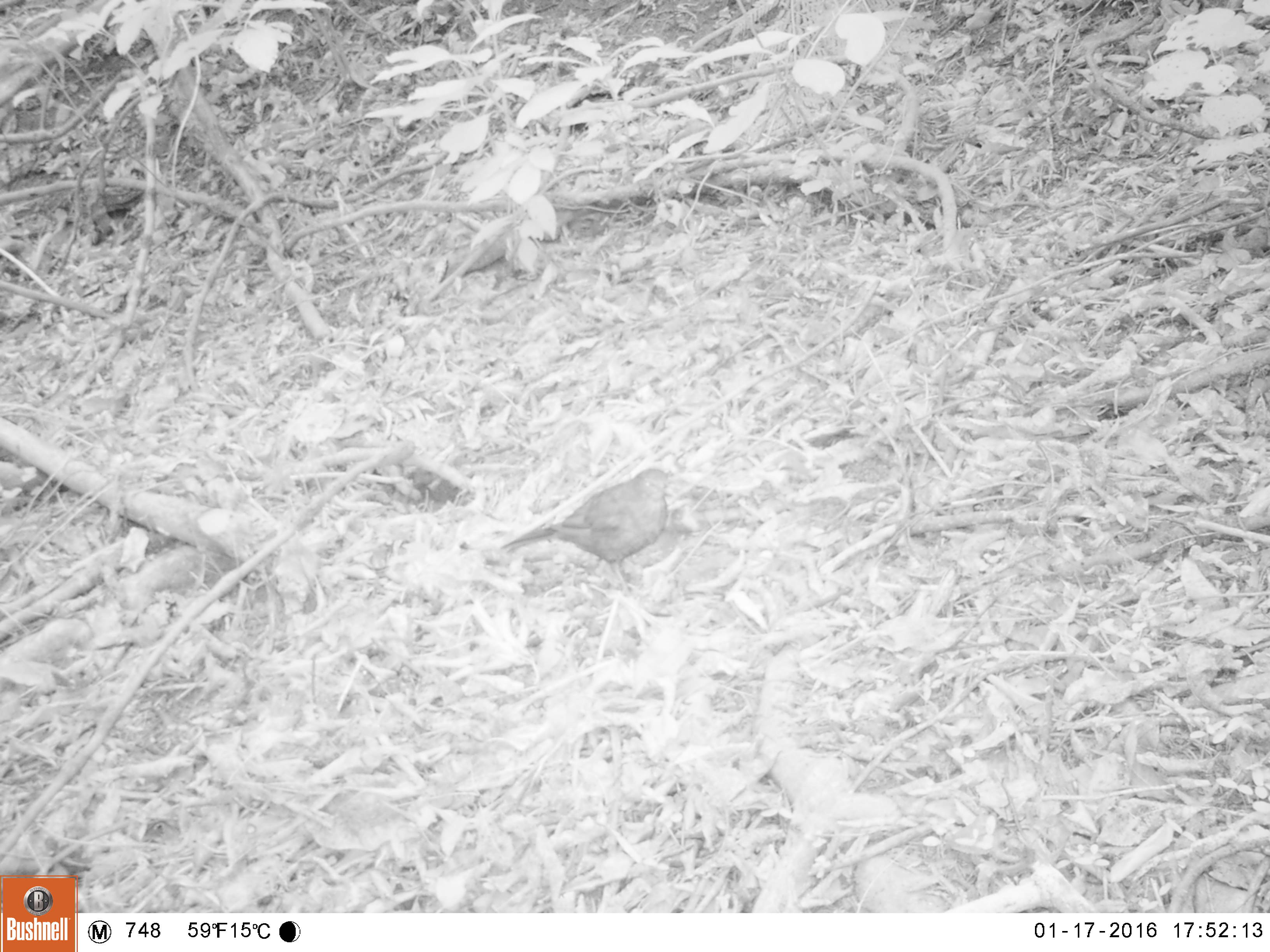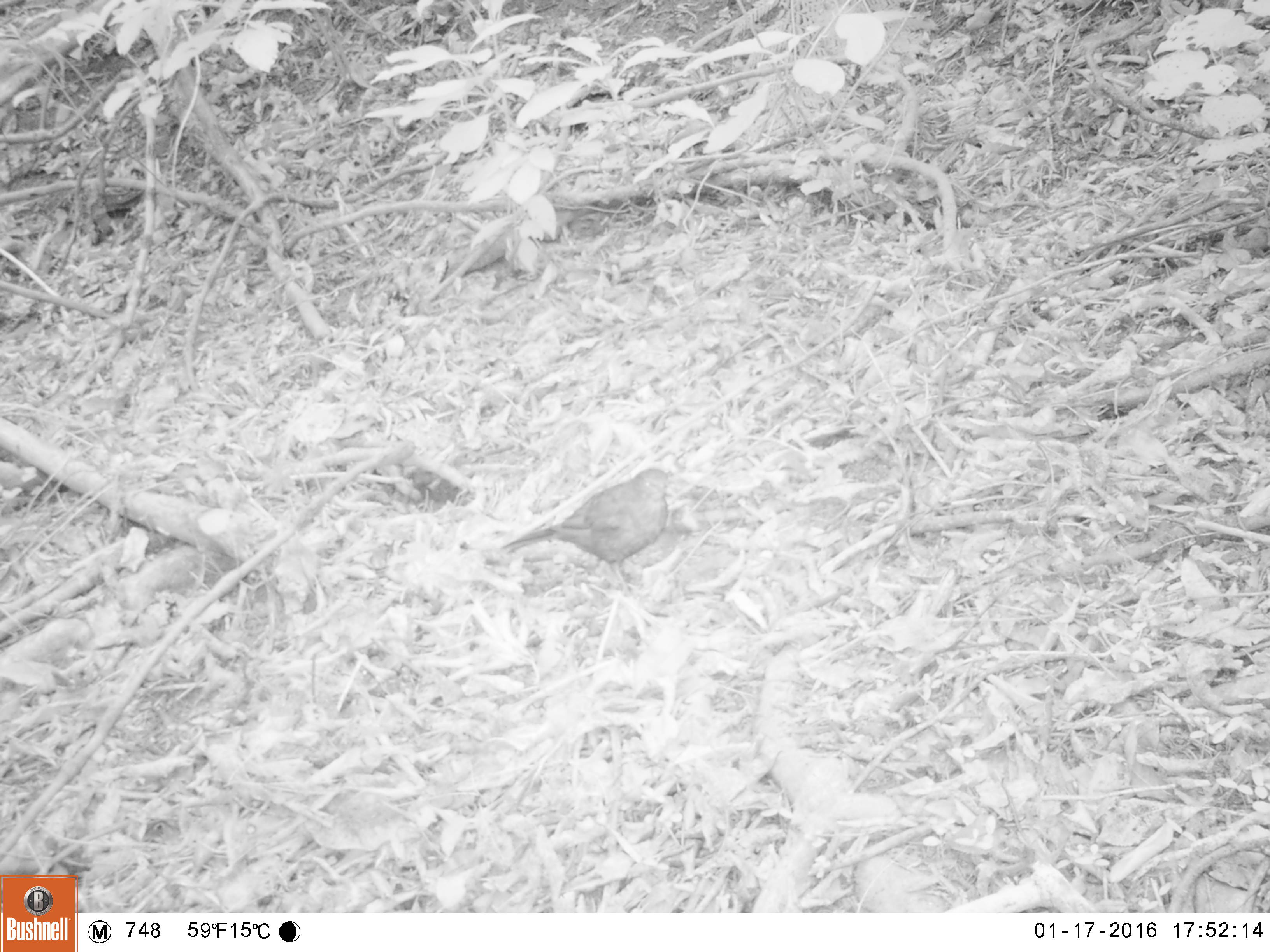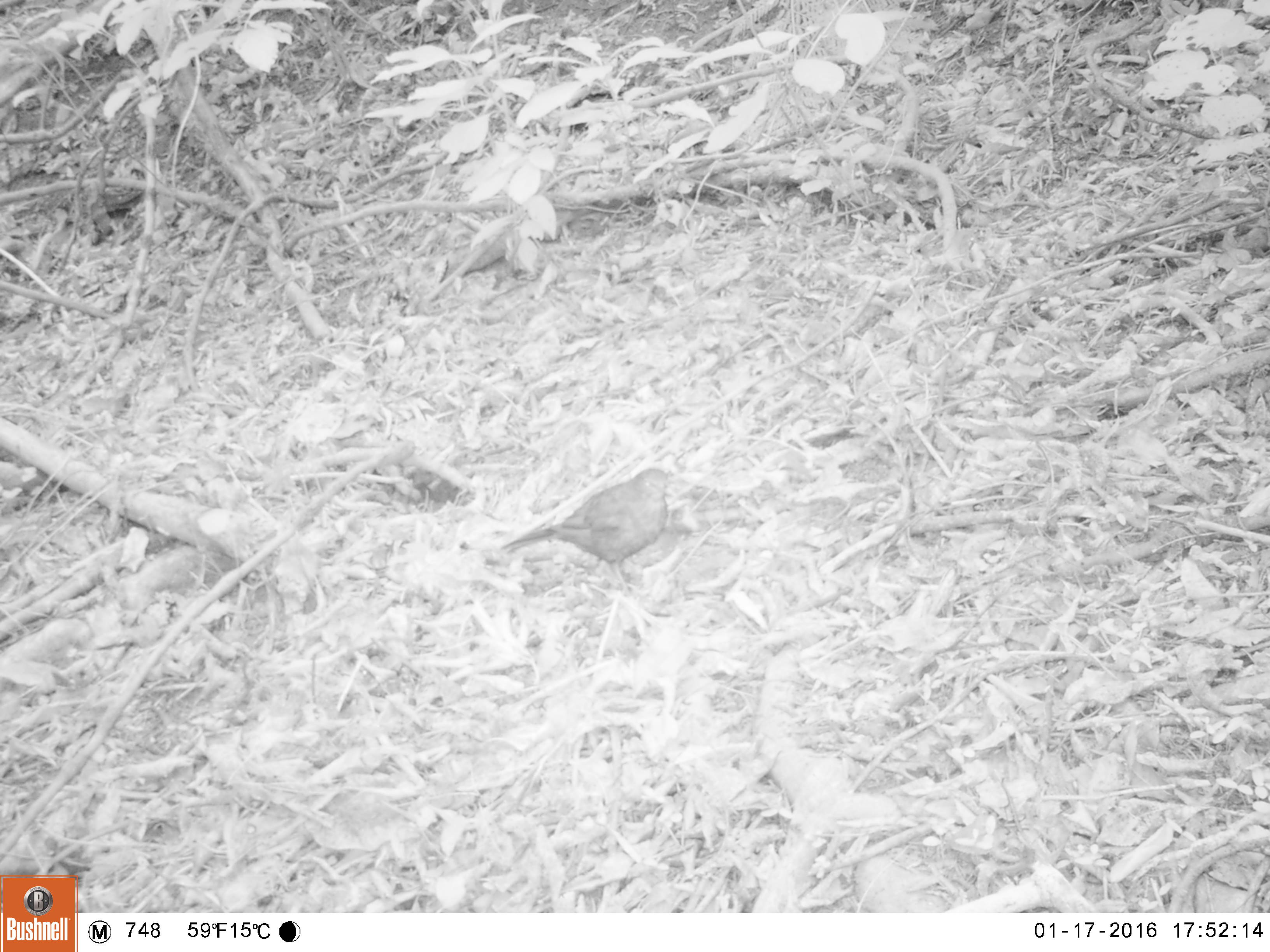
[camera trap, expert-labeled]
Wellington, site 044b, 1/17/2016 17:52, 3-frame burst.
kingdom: Animalia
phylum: Chordata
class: Aves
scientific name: Aves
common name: bird